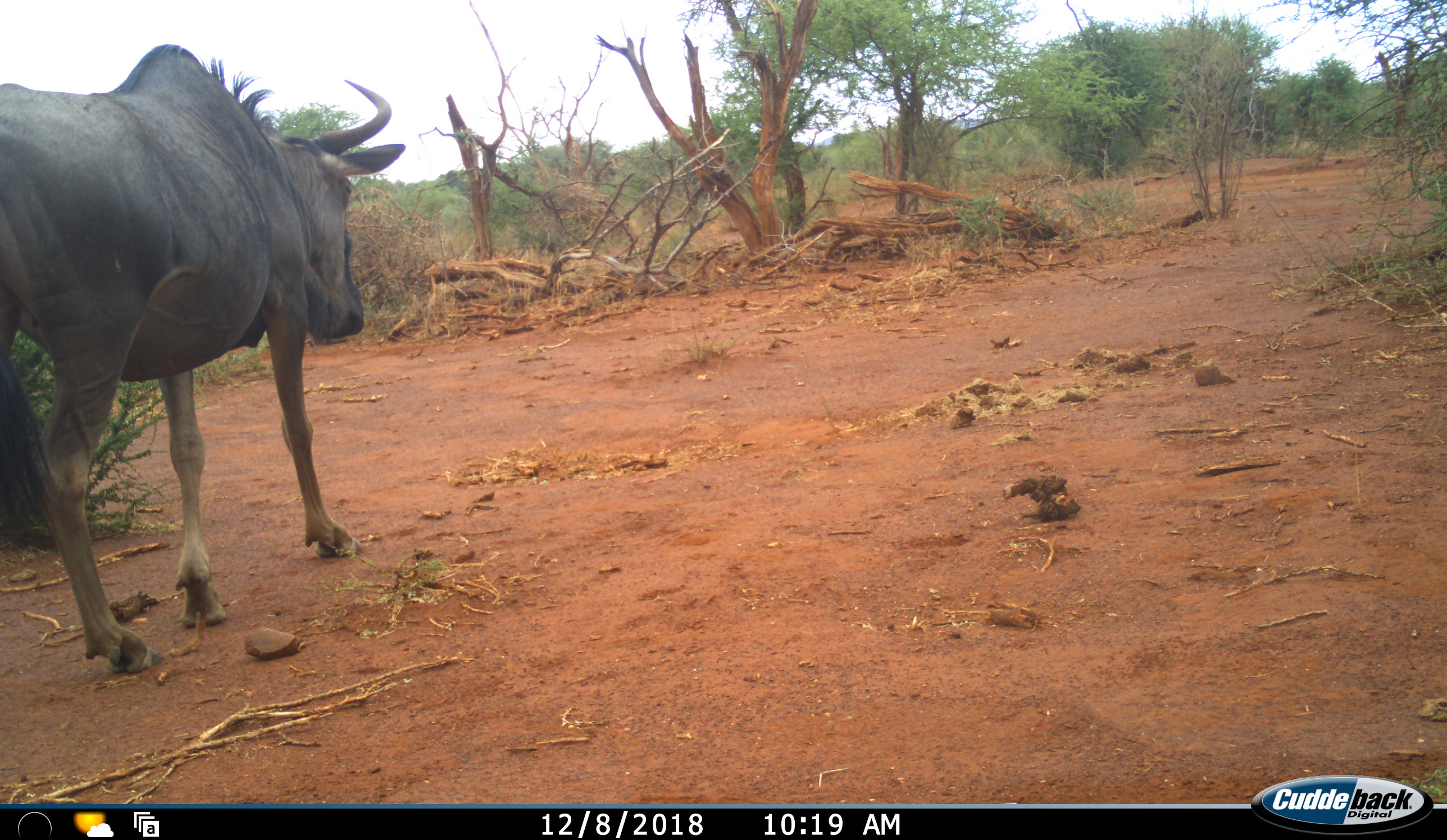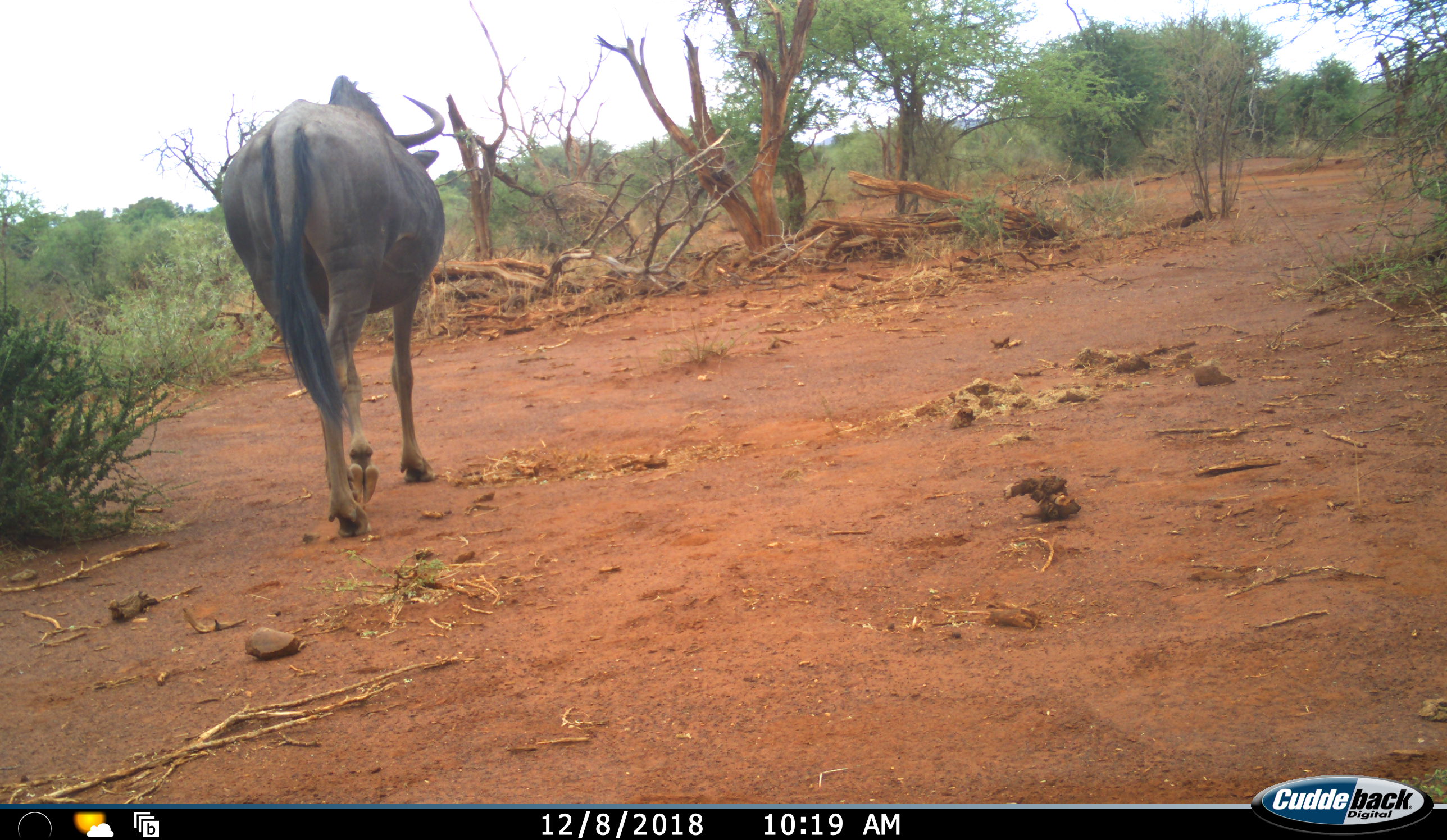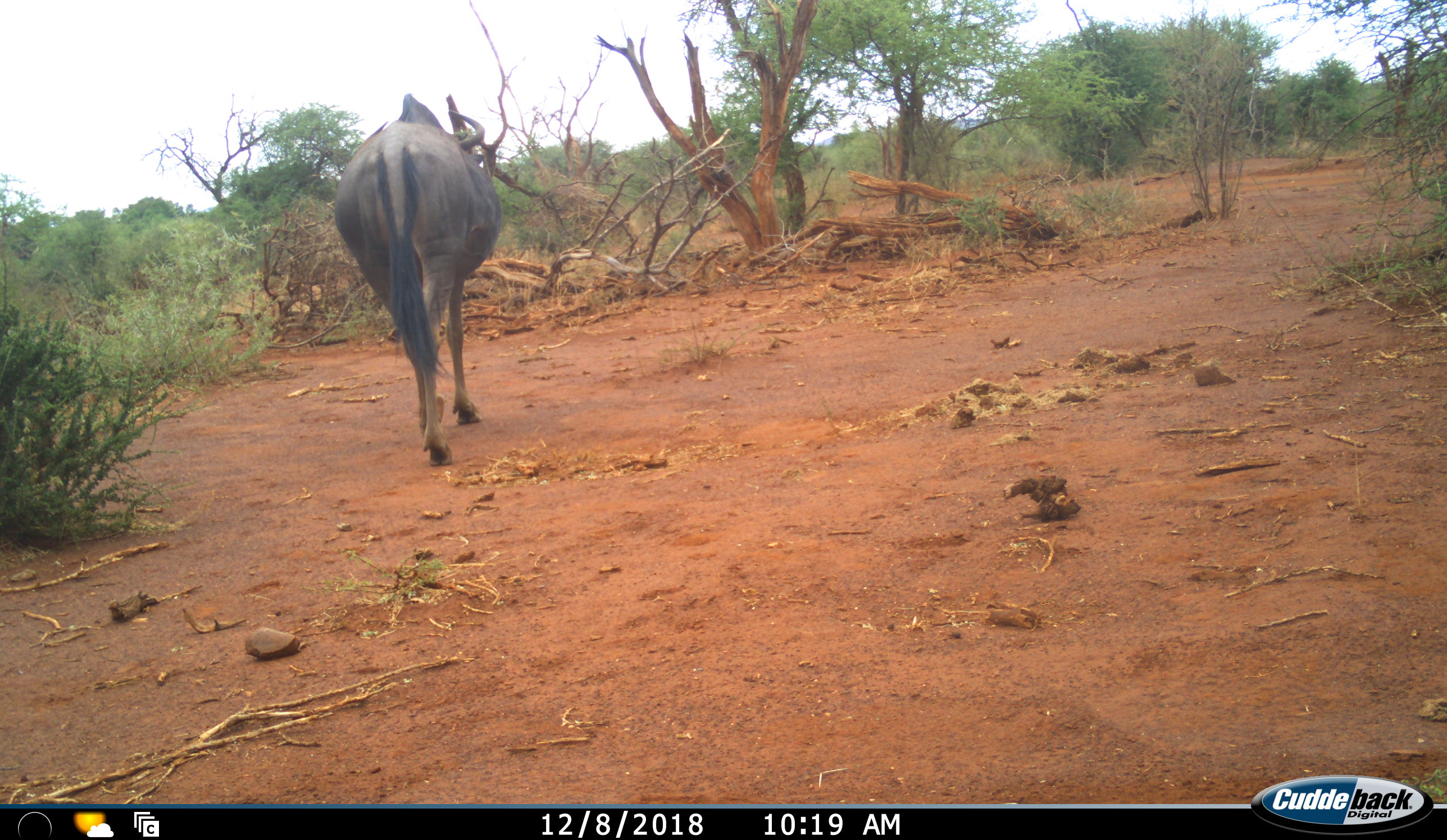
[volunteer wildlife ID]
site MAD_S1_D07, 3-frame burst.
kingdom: Animalia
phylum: Chordata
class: Mammalia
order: Artiodactyla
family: Bovidae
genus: Connochaetes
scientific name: Connochaetes taurinus taurinus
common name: blue wildebeest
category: wildebeestblue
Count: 1.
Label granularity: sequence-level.